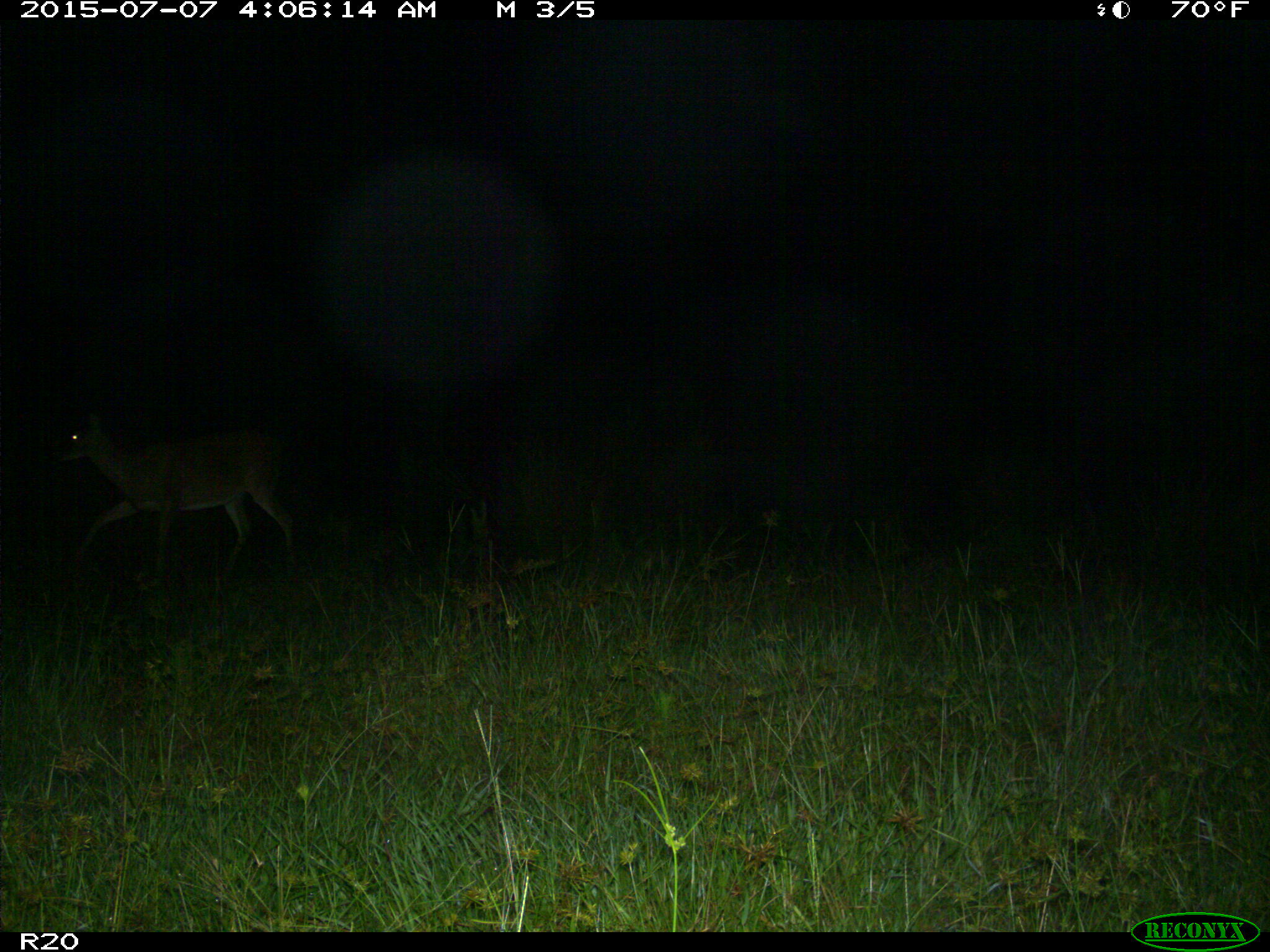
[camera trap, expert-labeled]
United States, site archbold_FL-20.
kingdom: Animalia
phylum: Chordata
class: Mammalia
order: Artiodactyla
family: Cervidae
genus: Odocoileus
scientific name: Odocoileus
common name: deer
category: unidentified deer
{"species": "unidentified deer (deer) (Odocoileus)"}